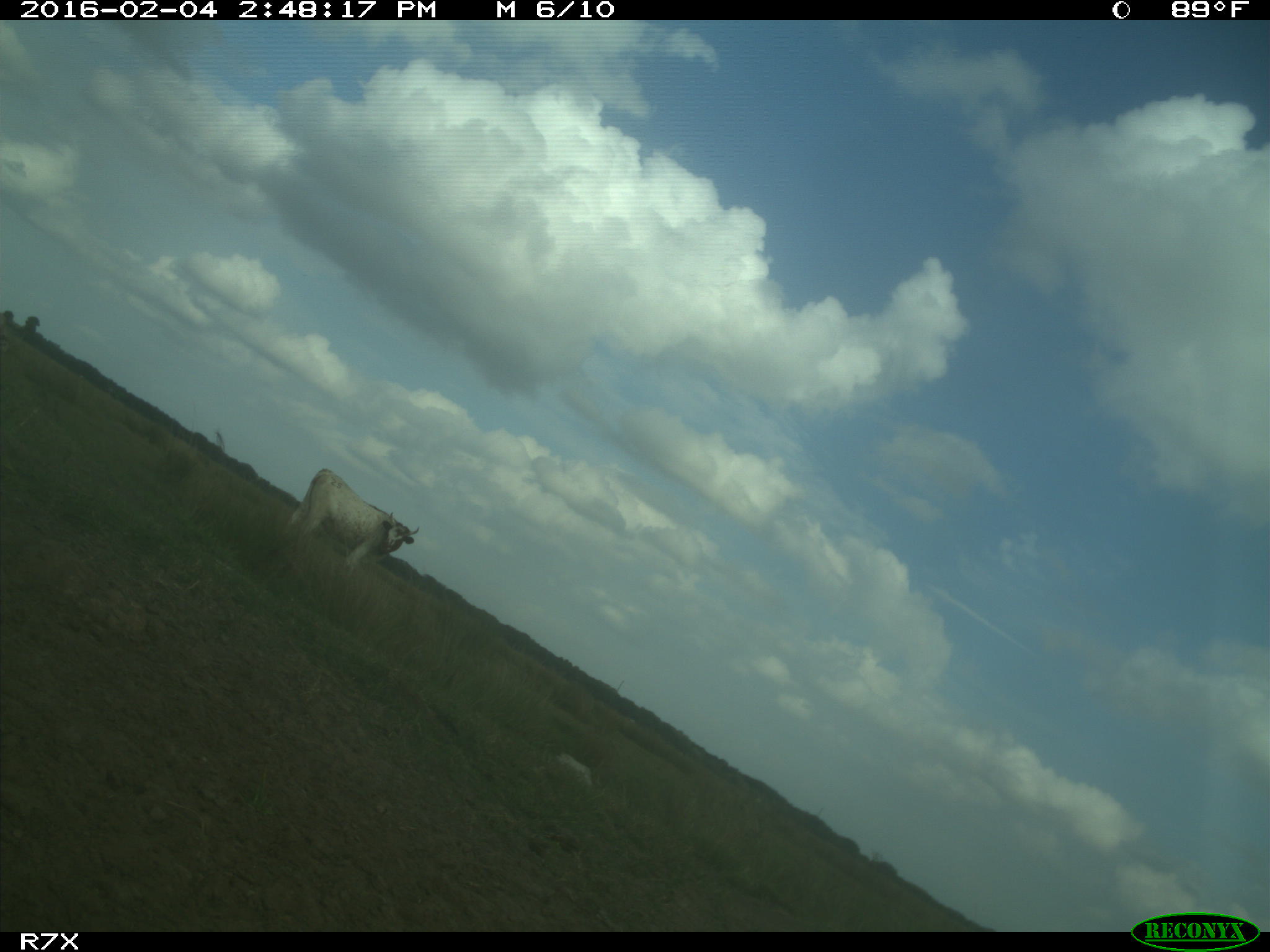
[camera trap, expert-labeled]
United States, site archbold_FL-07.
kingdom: Animalia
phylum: Chordata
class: Mammalia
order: Artiodactyla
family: Bovidae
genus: Bos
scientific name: Bos taurus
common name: domestic cow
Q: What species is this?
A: Bos taurus (domestic cow).